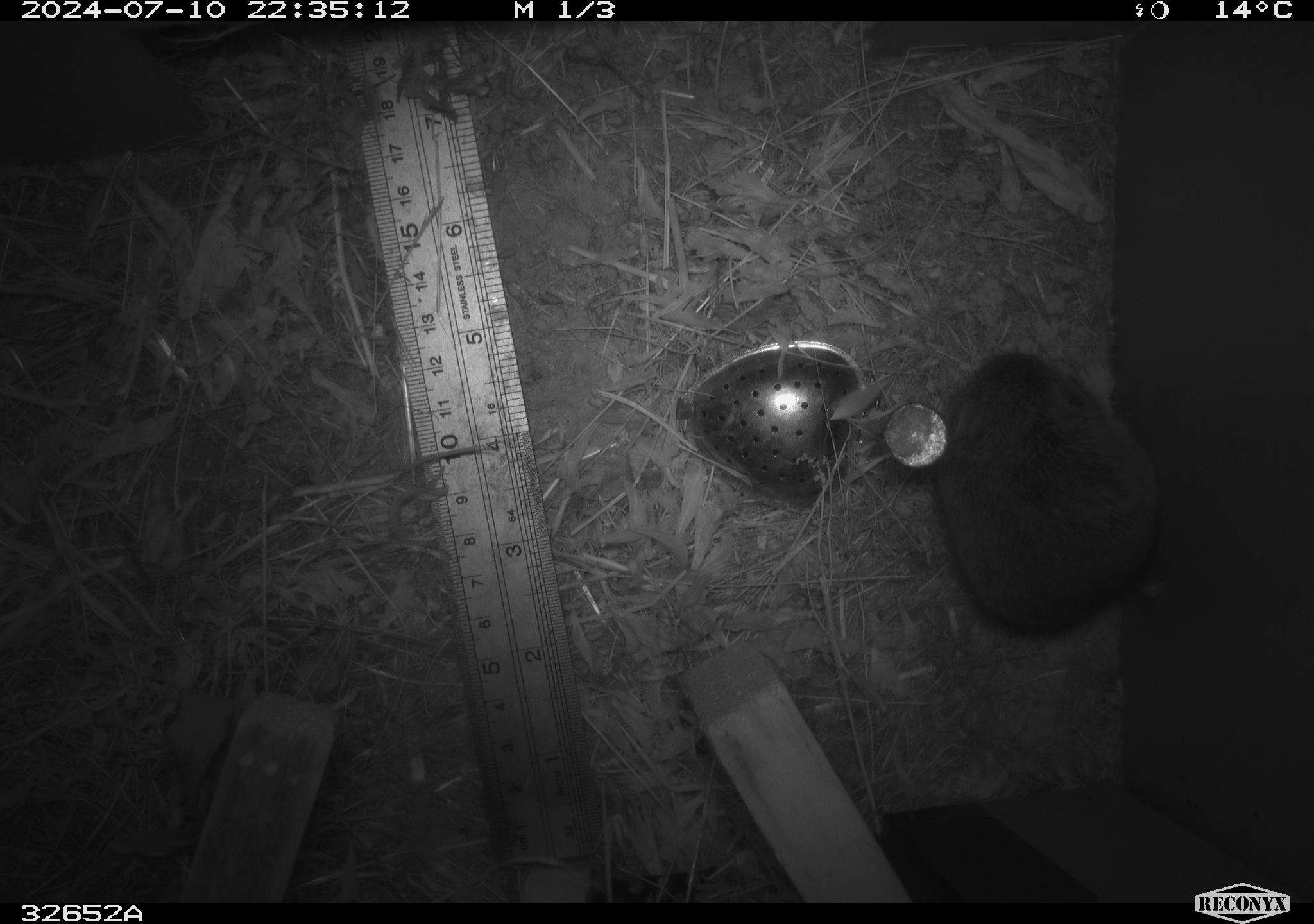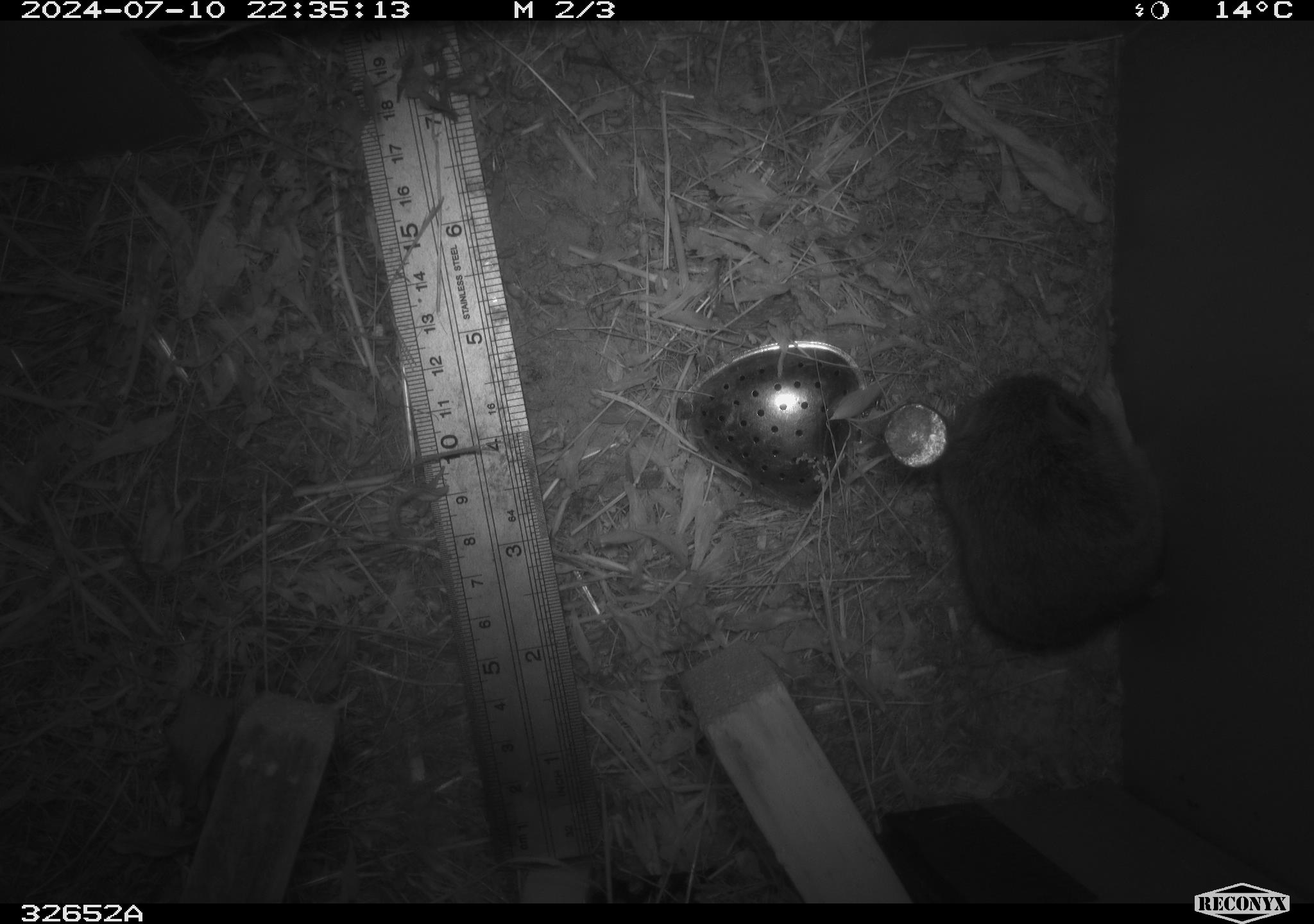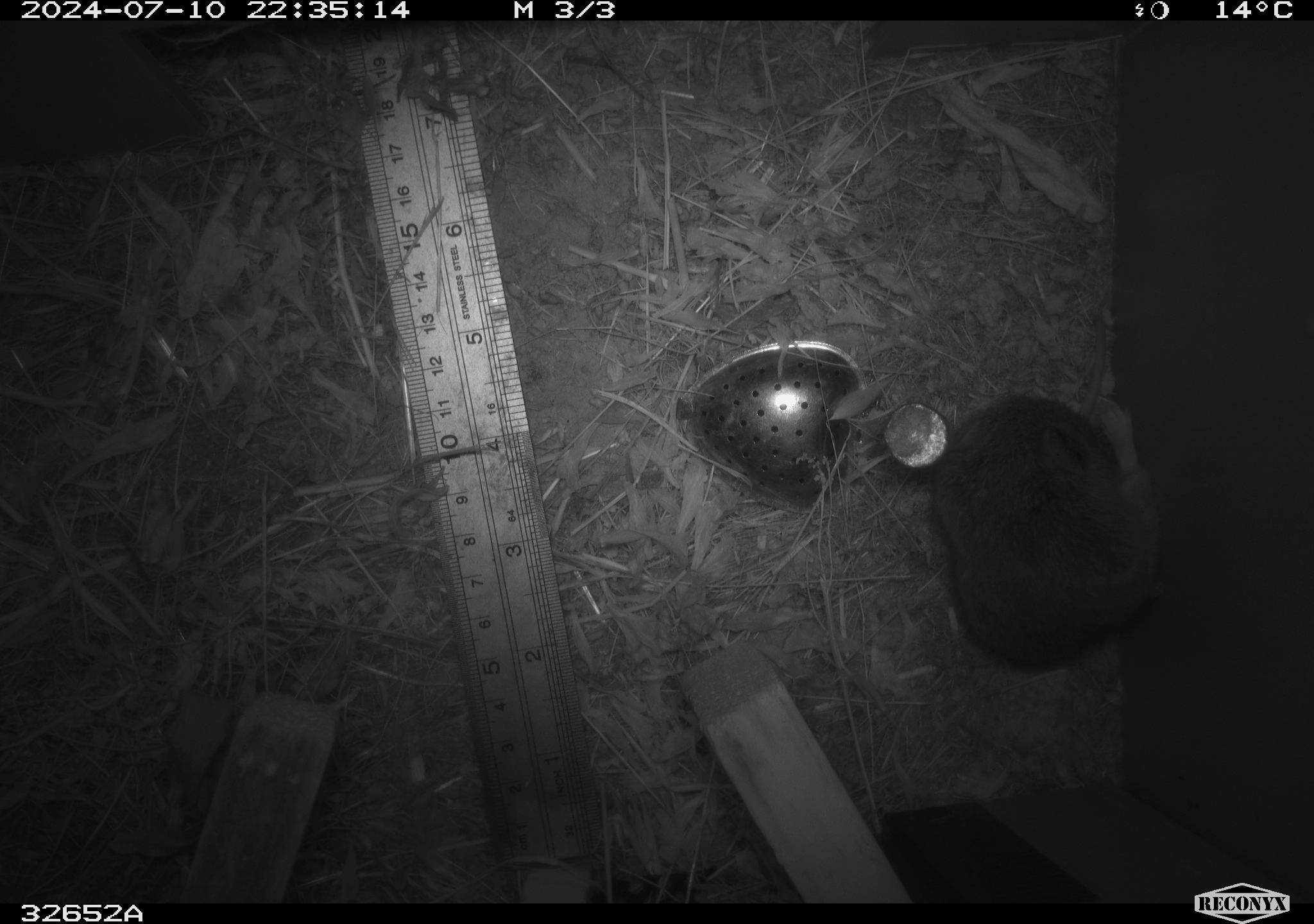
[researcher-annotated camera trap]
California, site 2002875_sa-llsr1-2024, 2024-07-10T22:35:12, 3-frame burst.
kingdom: Animalia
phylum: Chordata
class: Mammalia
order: Rodentia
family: Cricetidae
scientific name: Arvicolinae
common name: voles, lemmings, and muskrats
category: arvicolinae subfamily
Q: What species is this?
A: Arvicolinae subfamily (voles, lemmings, and muskrats) (Arvicolinae).